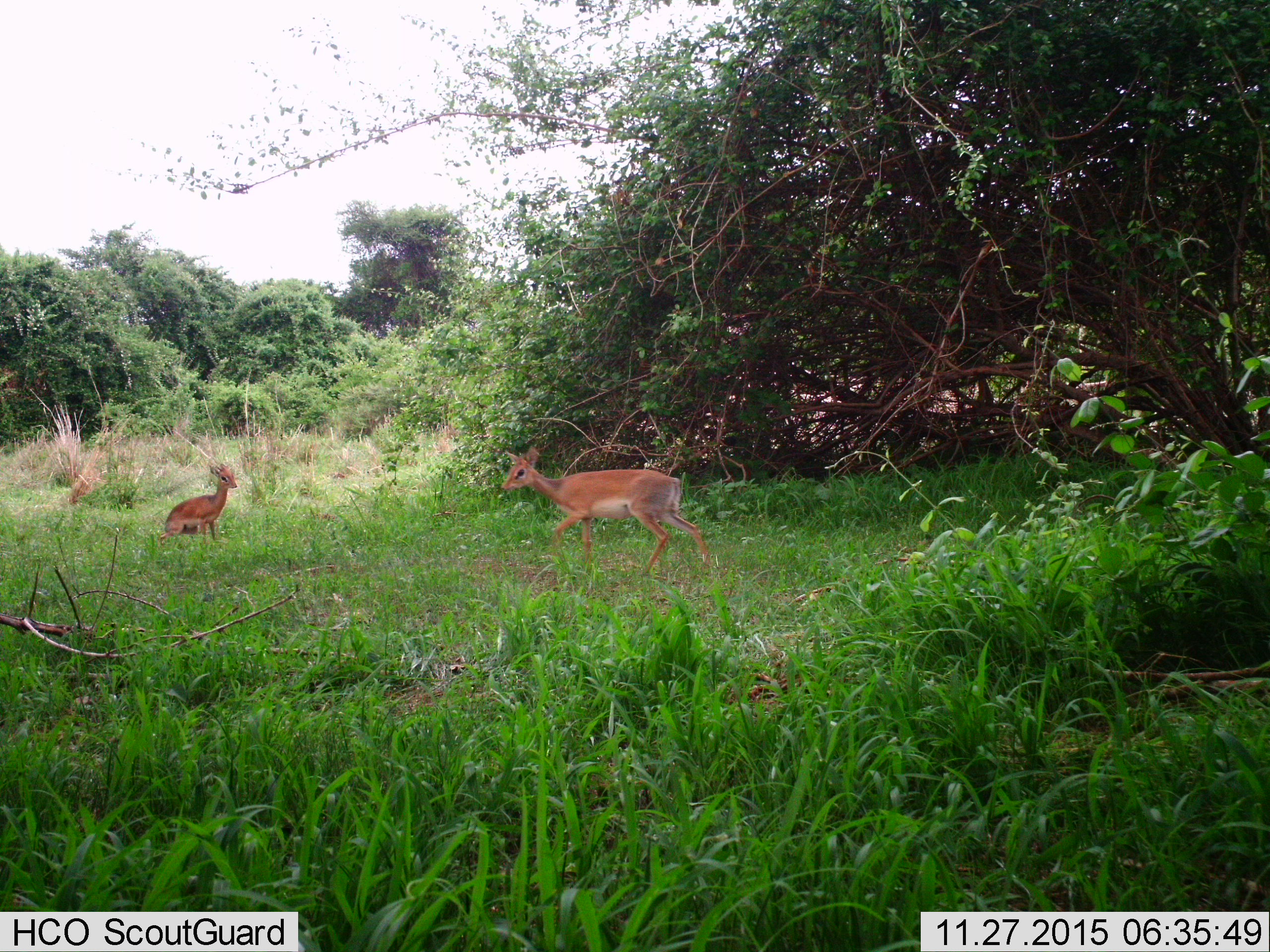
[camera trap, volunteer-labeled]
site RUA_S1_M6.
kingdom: Animalia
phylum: Chordata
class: Mammalia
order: Artiodactyla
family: Bovidae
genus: Madoqua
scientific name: Madoqua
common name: dik-dik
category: dikdik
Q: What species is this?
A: Dikdik (dik-dik) (Madoqua).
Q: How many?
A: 2.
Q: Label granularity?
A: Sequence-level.